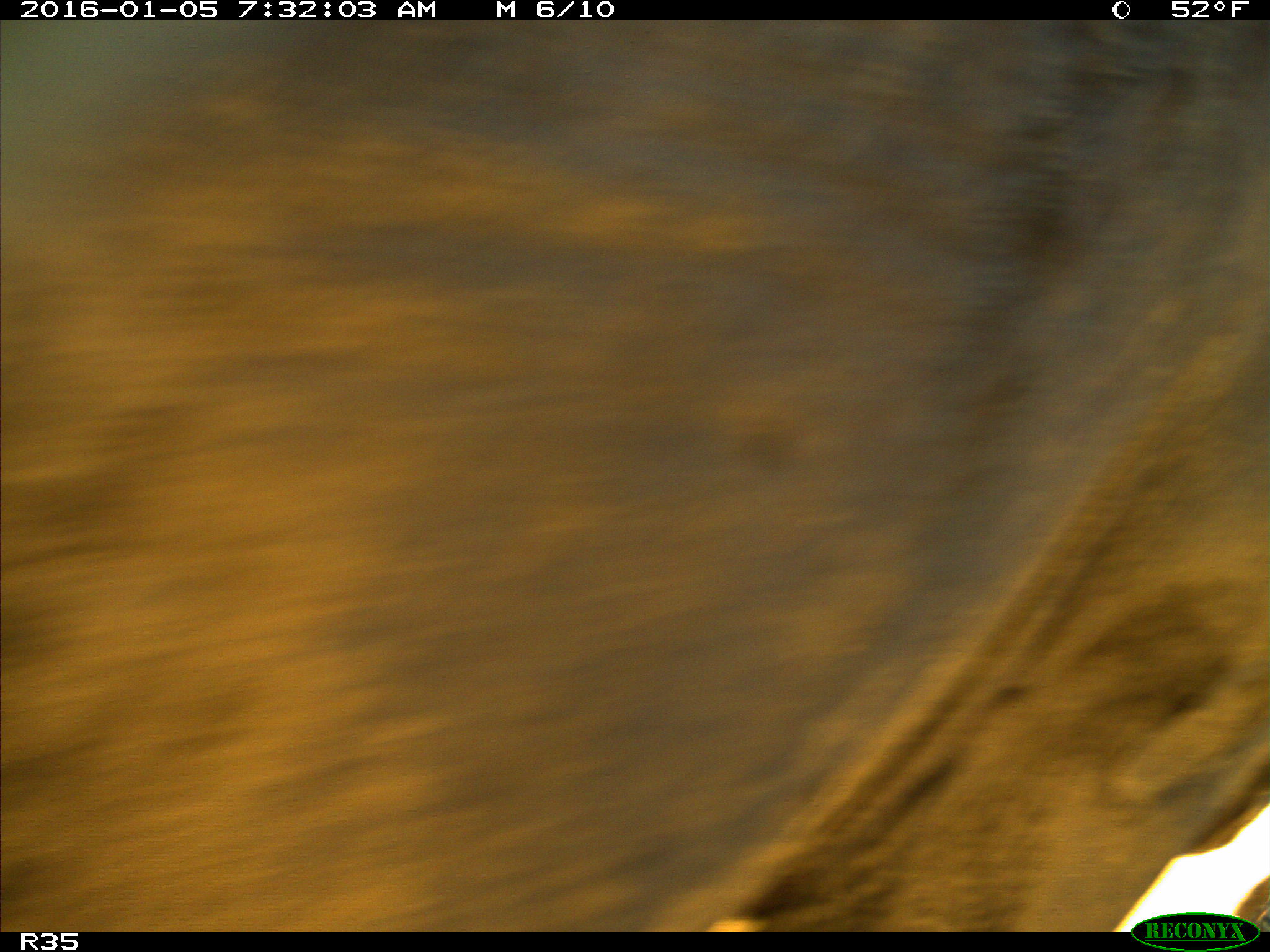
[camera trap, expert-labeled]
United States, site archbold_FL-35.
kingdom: Animalia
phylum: Chordata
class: Mammalia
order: Artiodactyla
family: Bovidae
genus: Bos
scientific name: Bos taurus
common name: domestic cow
Bos taurus (domestic cow).